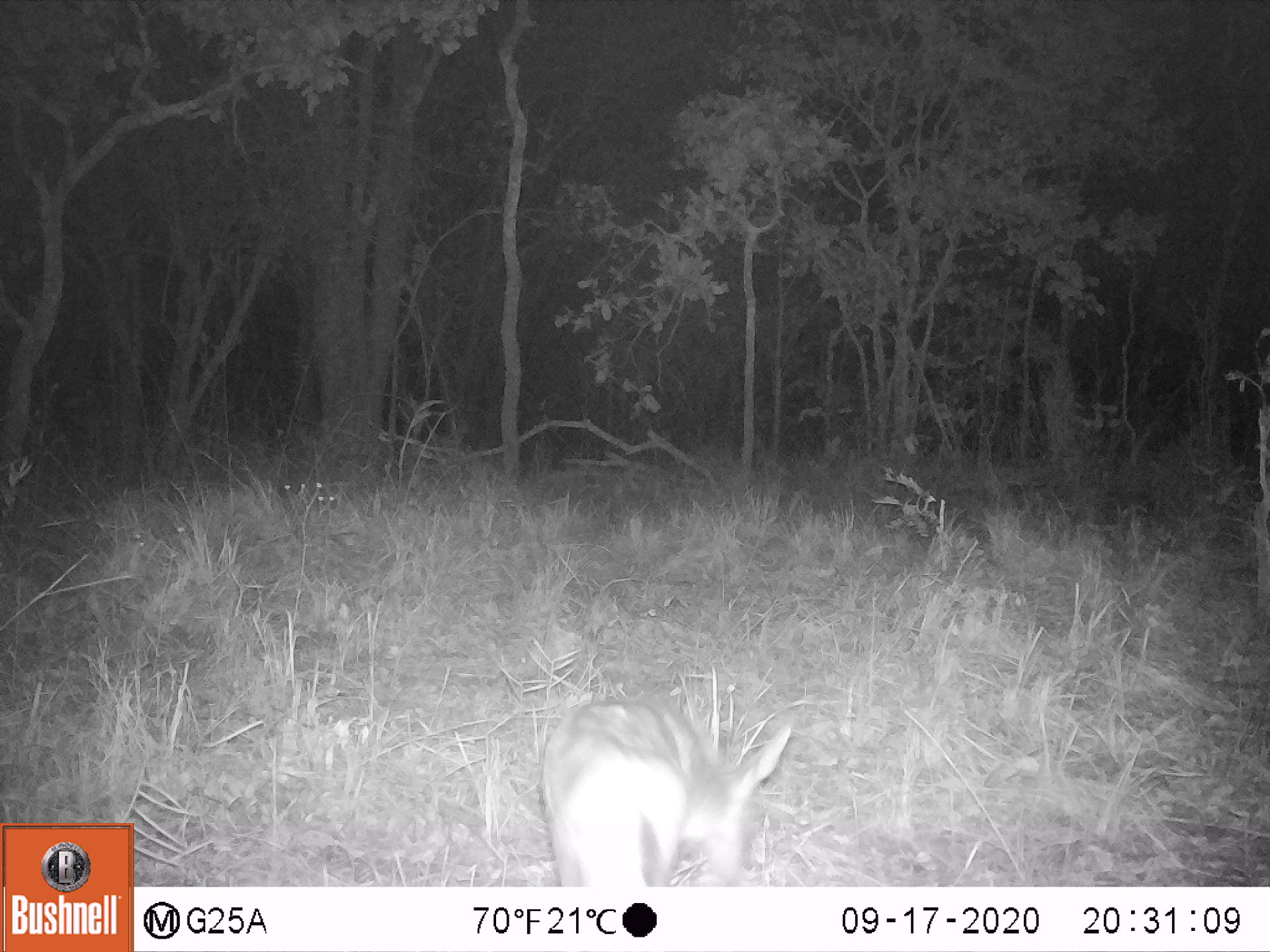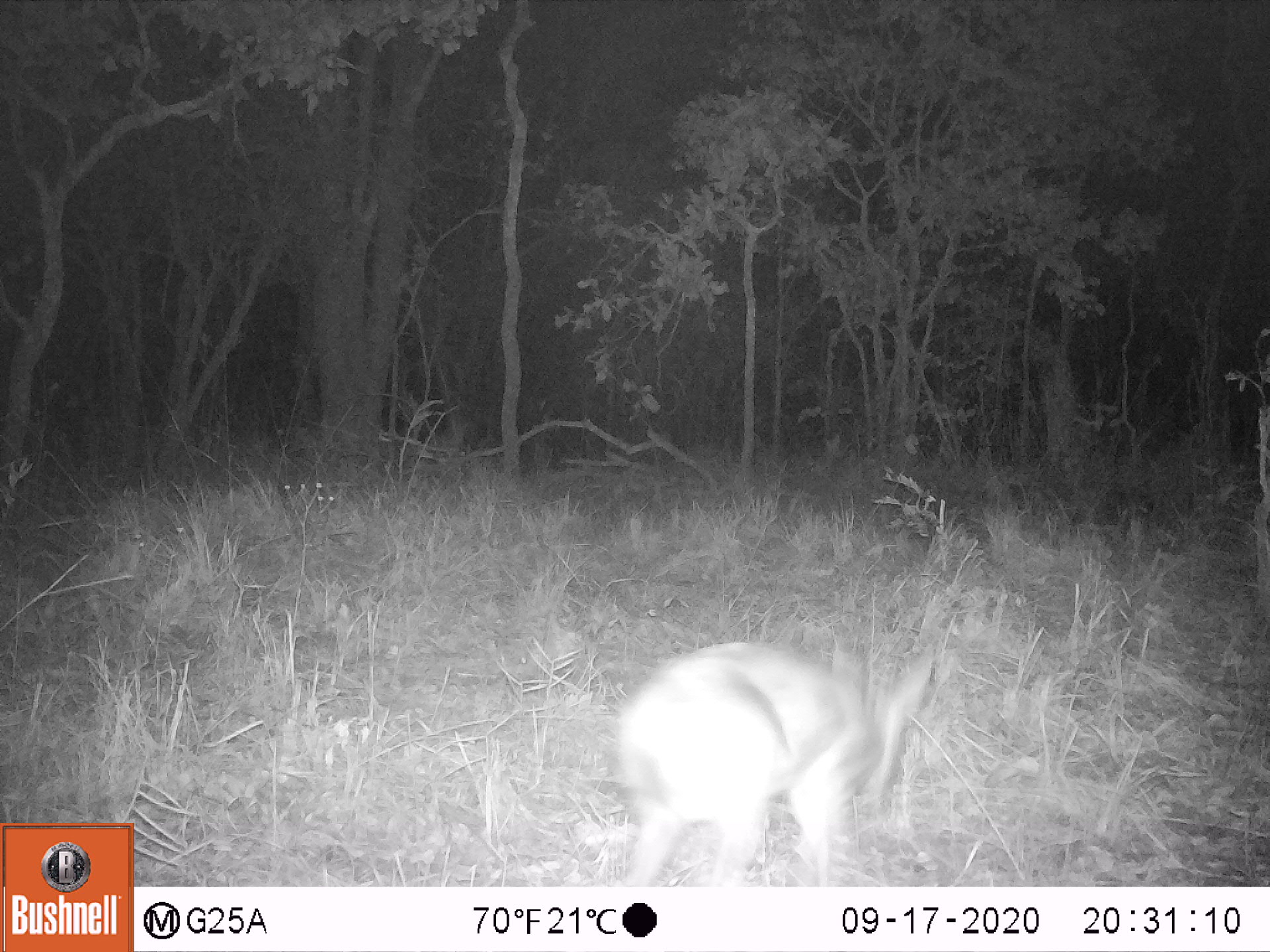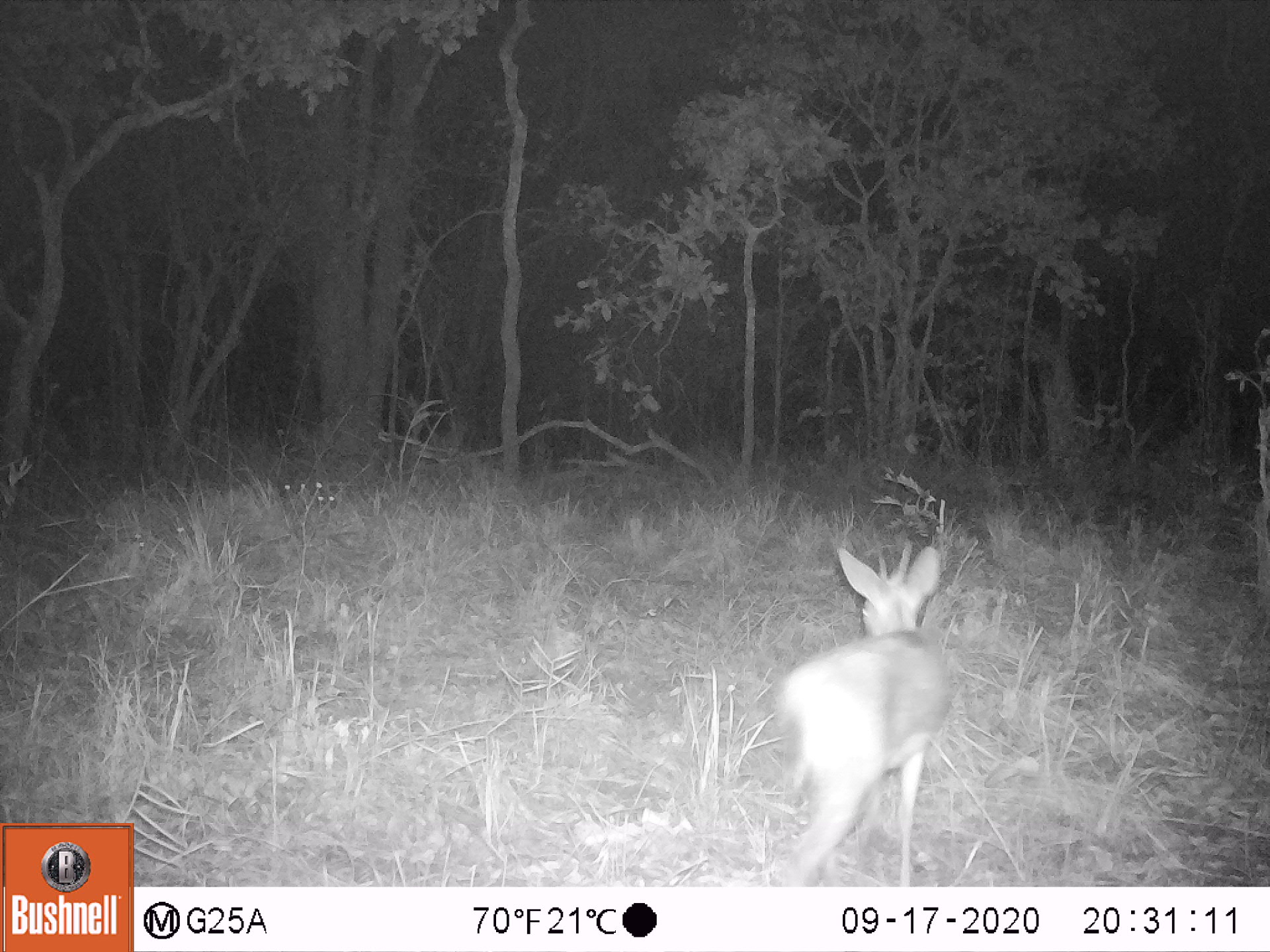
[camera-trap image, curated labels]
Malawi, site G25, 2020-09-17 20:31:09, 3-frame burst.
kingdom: Animalia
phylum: Chordata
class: Mammalia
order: Artiodactyla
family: Bovidae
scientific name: Antilopinae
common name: small antelope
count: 1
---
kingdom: Animalia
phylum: Chordata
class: Mammalia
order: Artiodactyla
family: Bovidae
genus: Sylvicapra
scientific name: Sylvicapra grimmia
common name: common duiker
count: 1